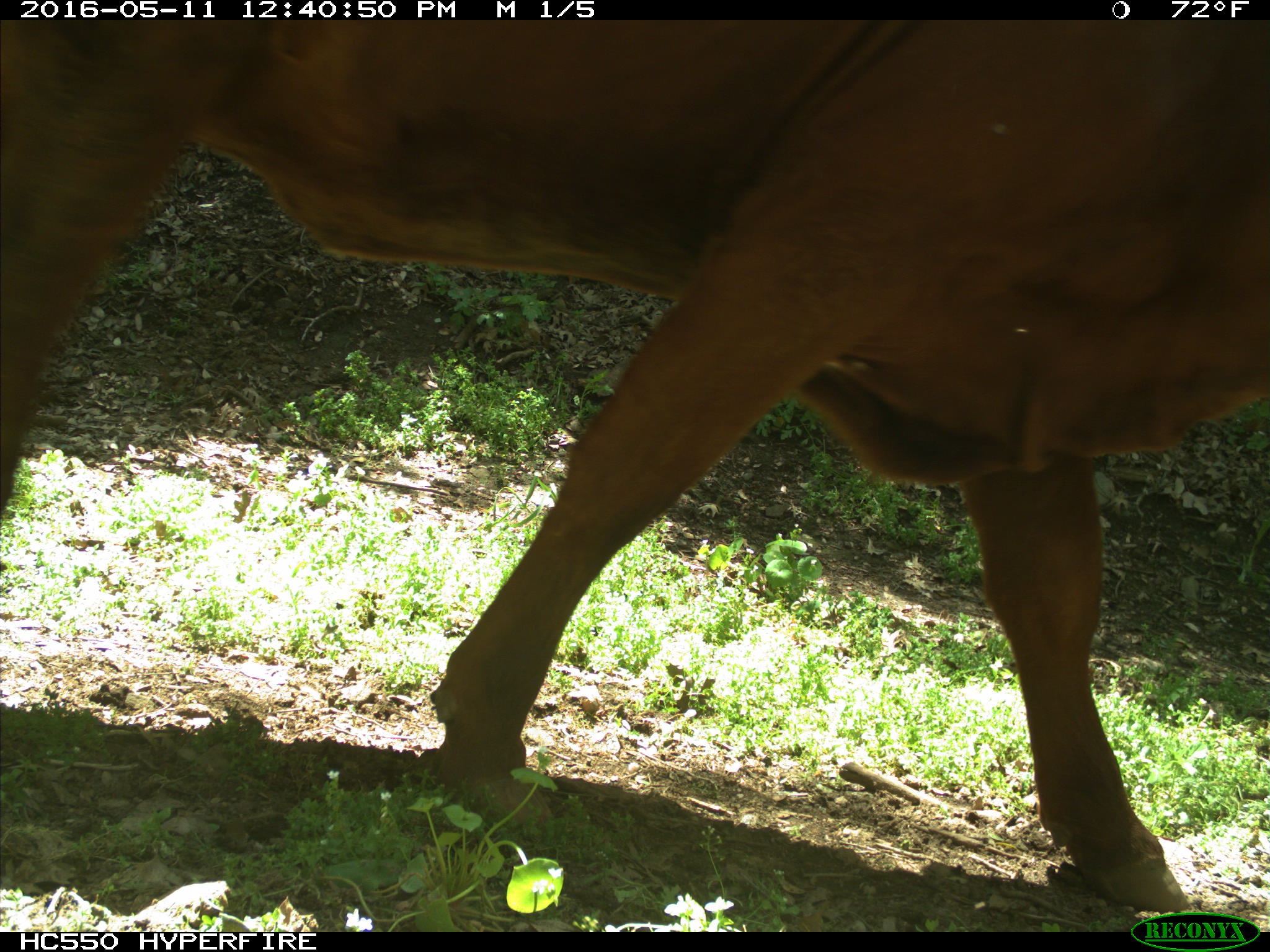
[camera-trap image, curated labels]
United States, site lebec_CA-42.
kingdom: Animalia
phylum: Chordata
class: Mammalia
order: Artiodactyla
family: Bovidae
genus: Bos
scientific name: Bos taurus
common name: domestic cow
Bos taurus (domestic cow).